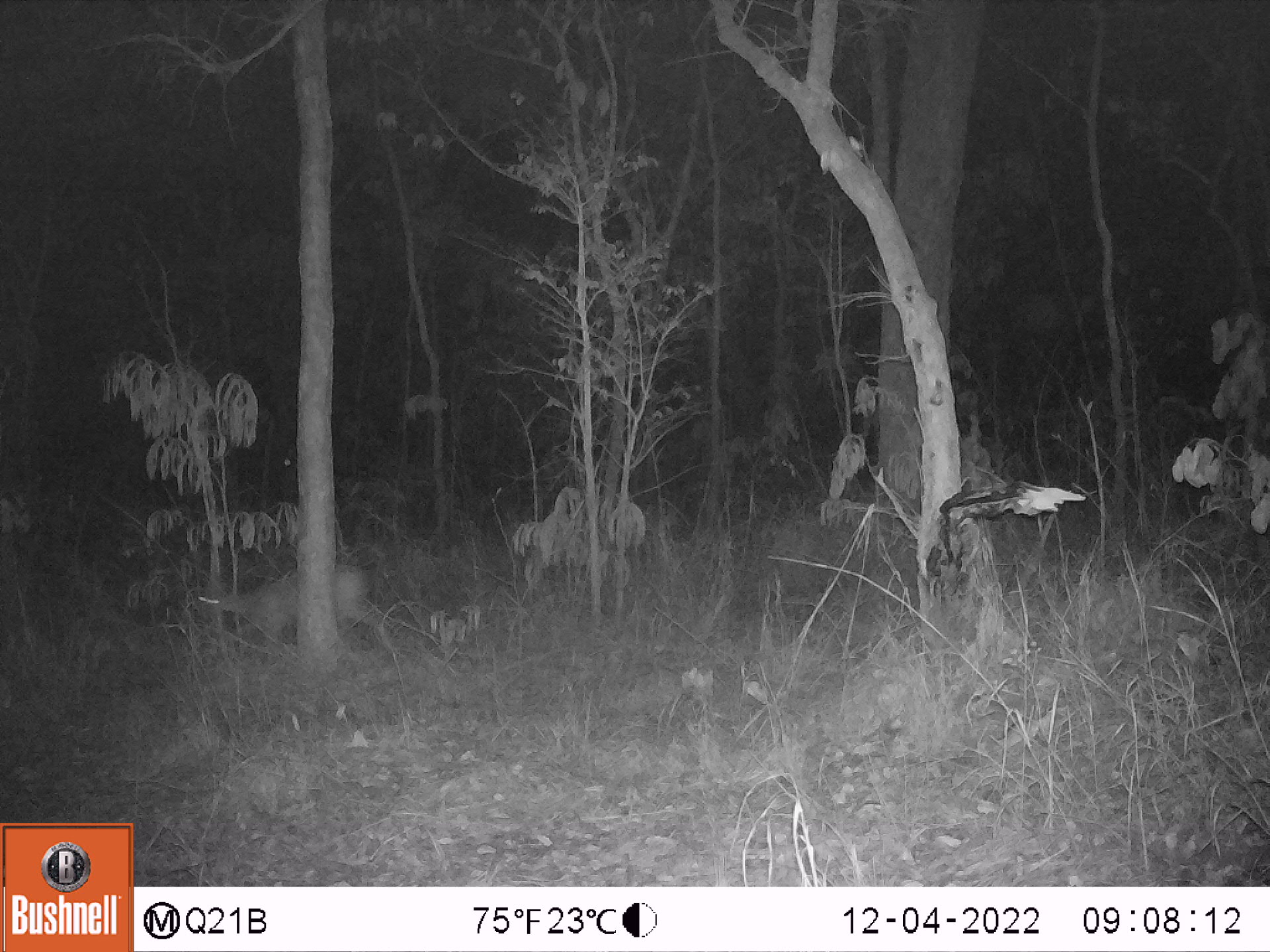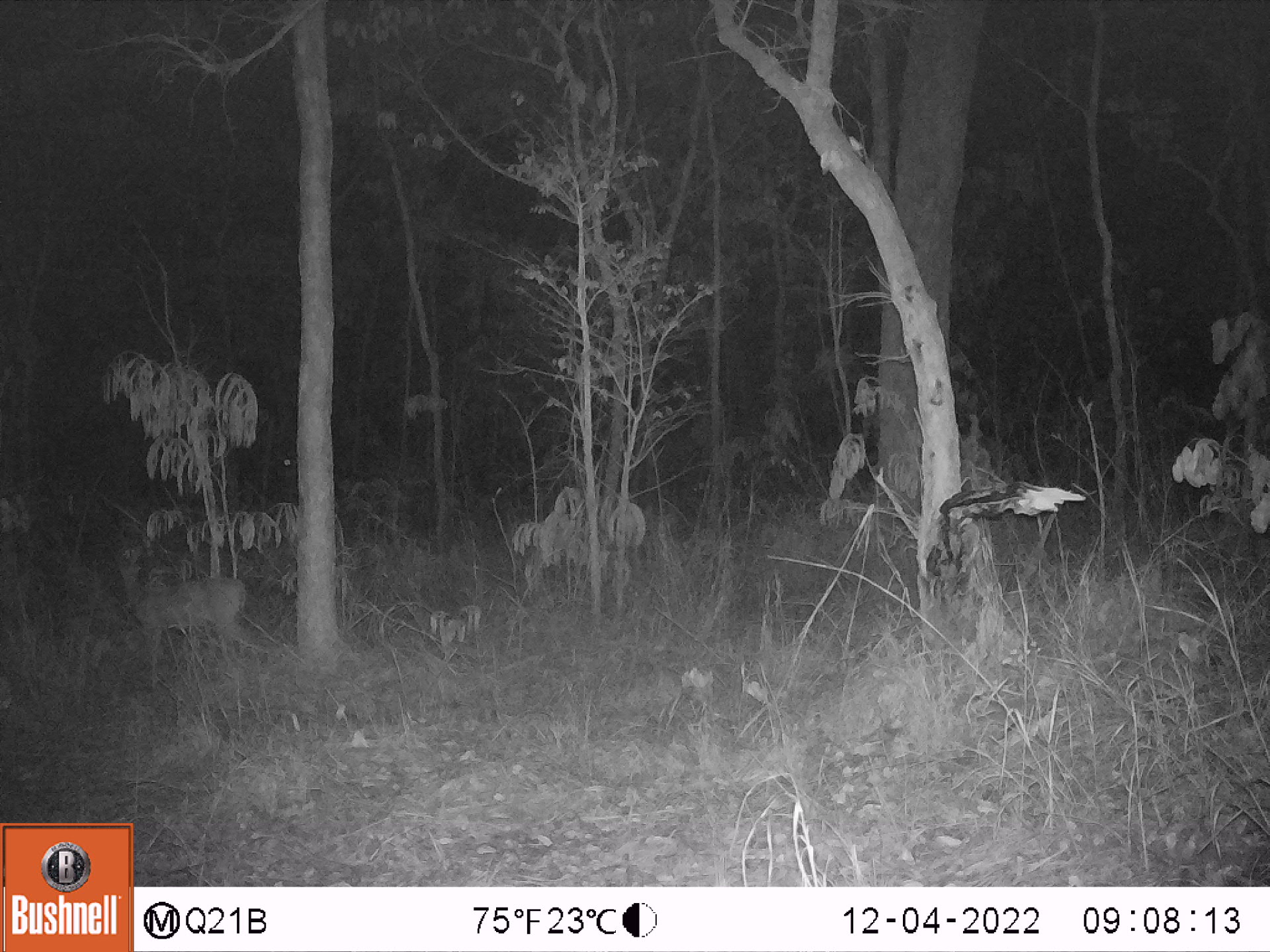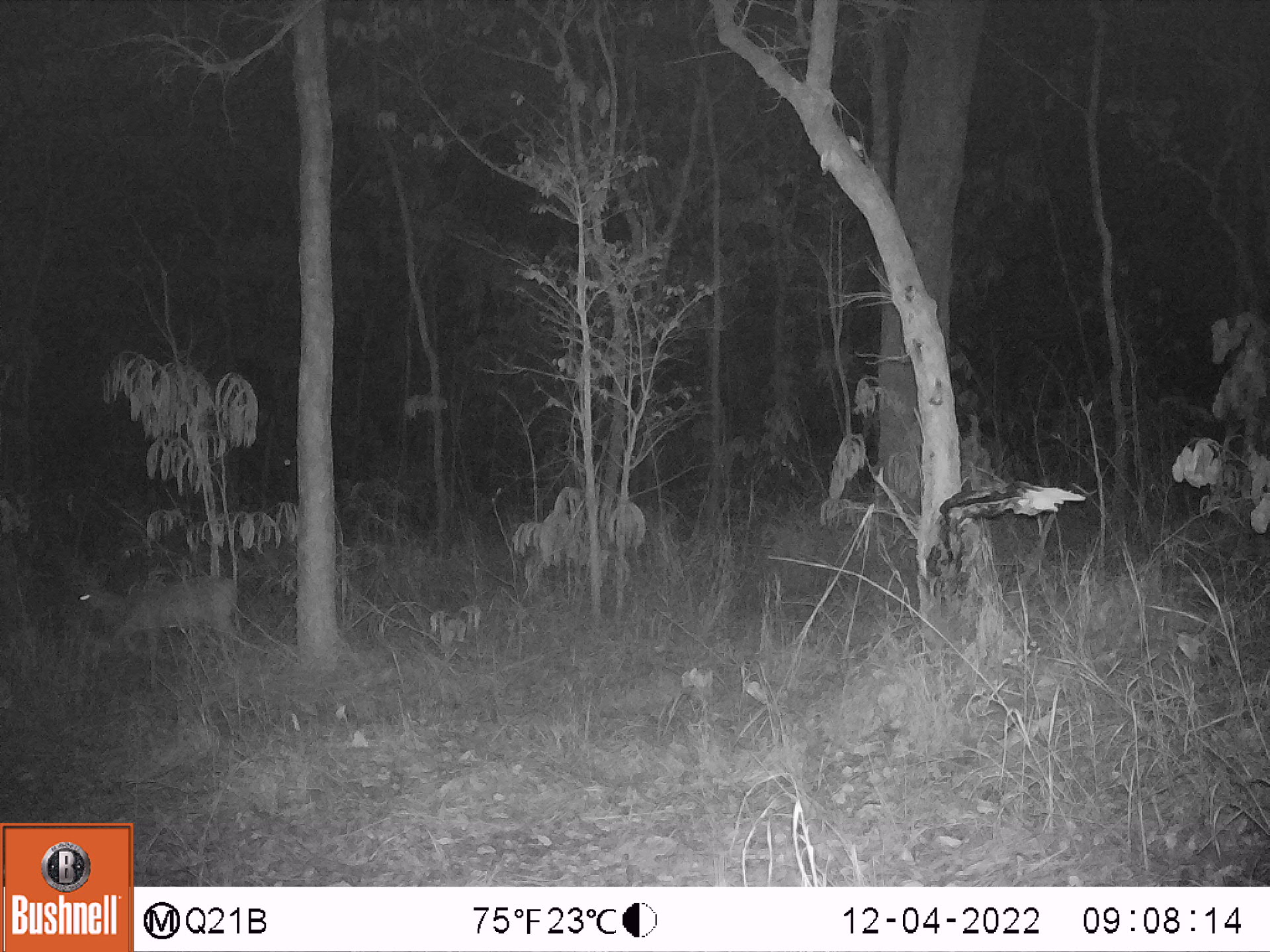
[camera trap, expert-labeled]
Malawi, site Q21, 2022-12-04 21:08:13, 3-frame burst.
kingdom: Animalia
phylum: Chordata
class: Mammalia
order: Artiodactyla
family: Bovidae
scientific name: Antilopinae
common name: small antelope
Small antelope (Antilopinae), count 1.